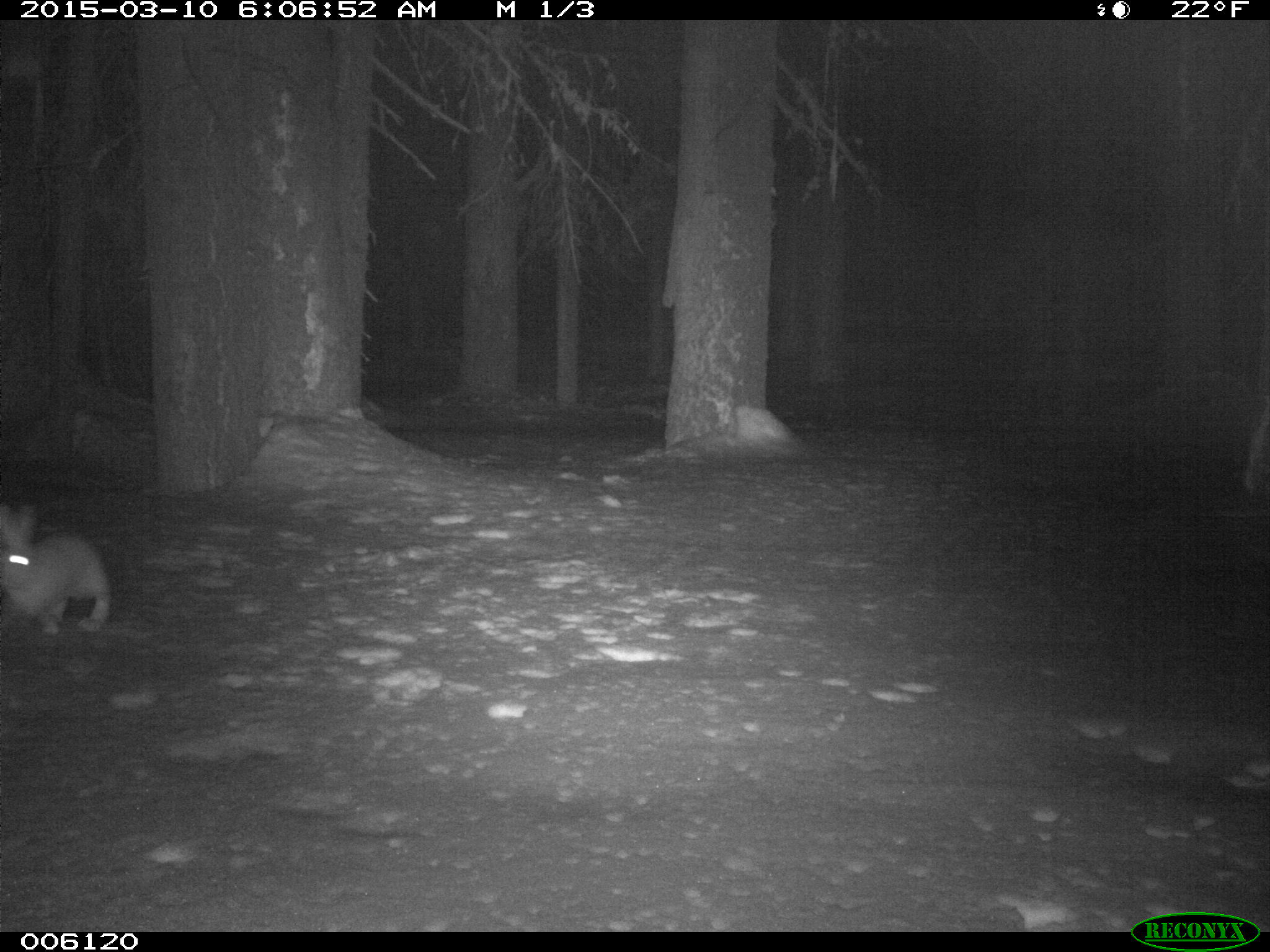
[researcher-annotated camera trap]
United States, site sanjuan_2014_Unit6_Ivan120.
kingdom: Animalia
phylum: Chordata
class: Mammalia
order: Lagomorpha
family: Leporidae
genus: Lepus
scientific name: Lepus americanus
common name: snowshoe hare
Lepus americanus (snowshoe hare).